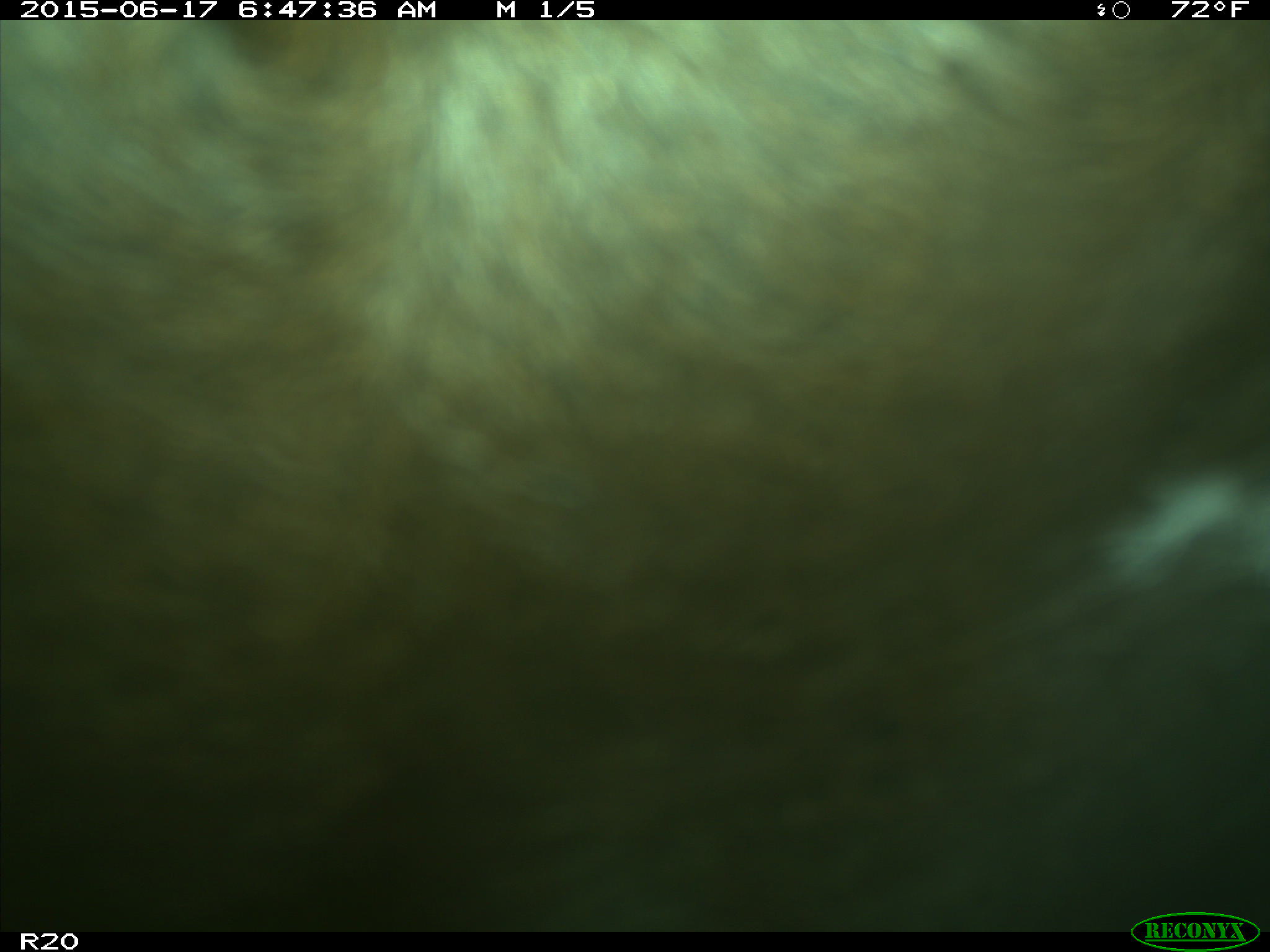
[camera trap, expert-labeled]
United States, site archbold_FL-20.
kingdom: Animalia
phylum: Chordata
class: Mammalia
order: Artiodactyla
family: Bovidae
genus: Bos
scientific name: Bos taurus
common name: domestic cow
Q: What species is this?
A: Bos taurus (domestic cow).